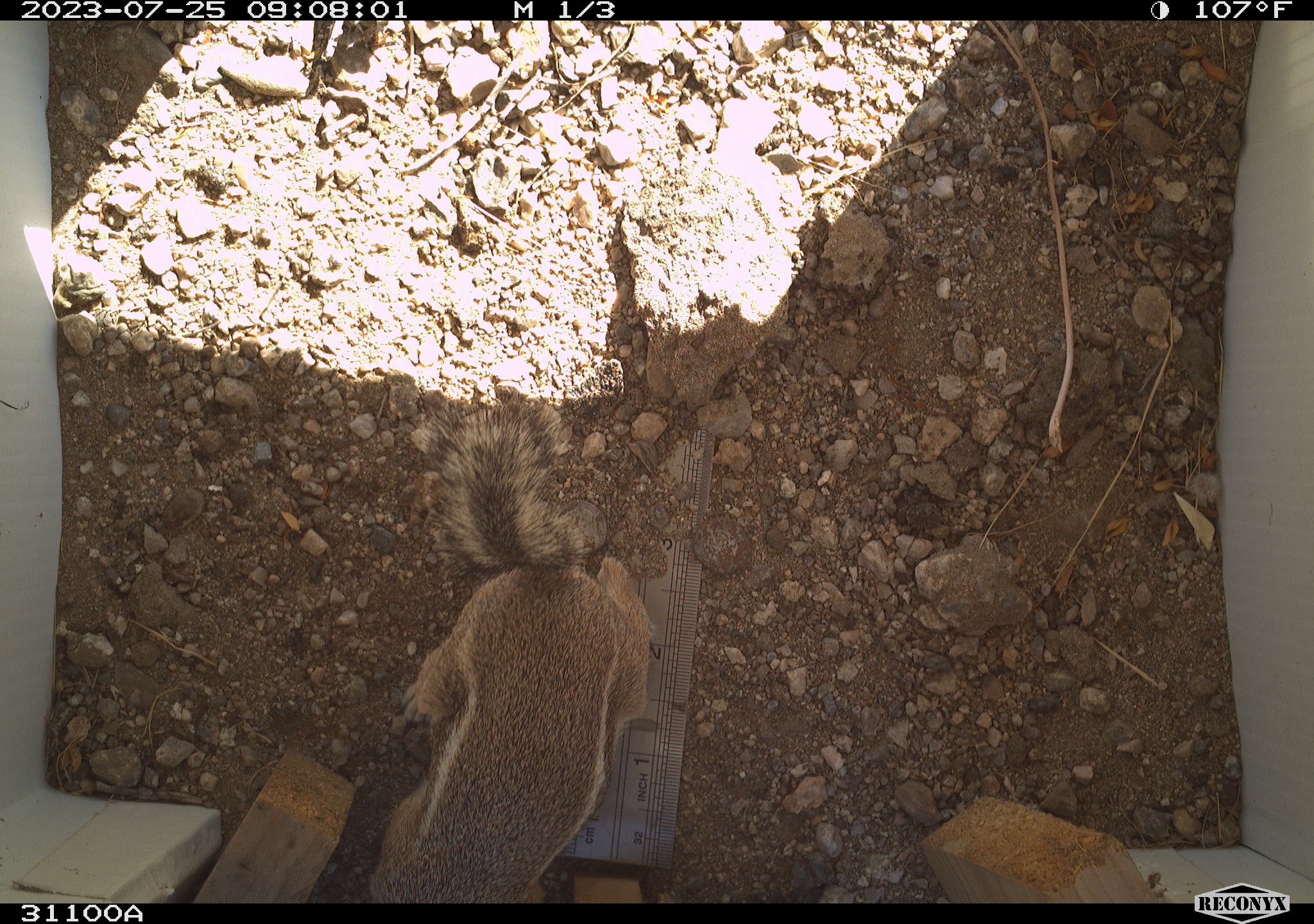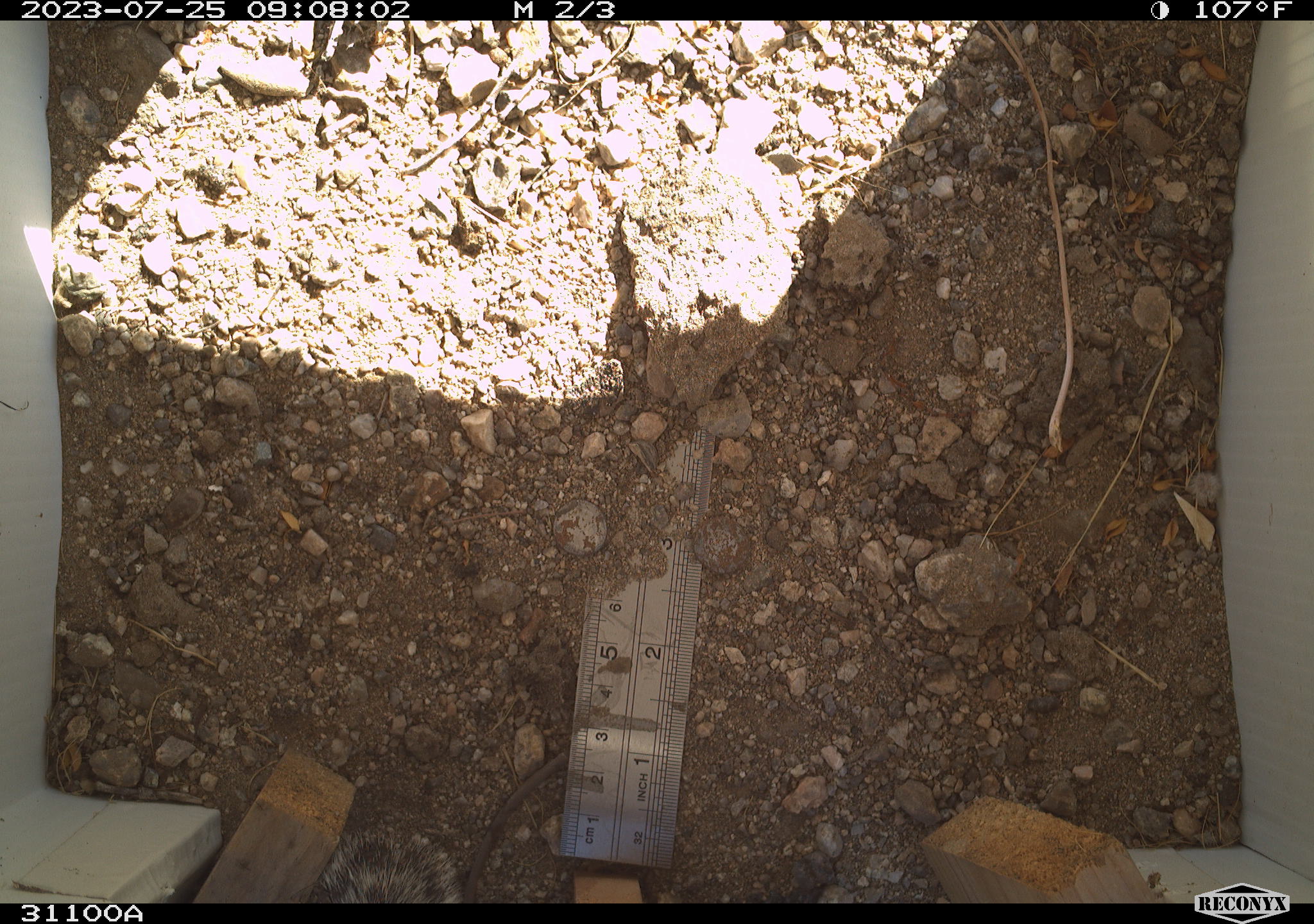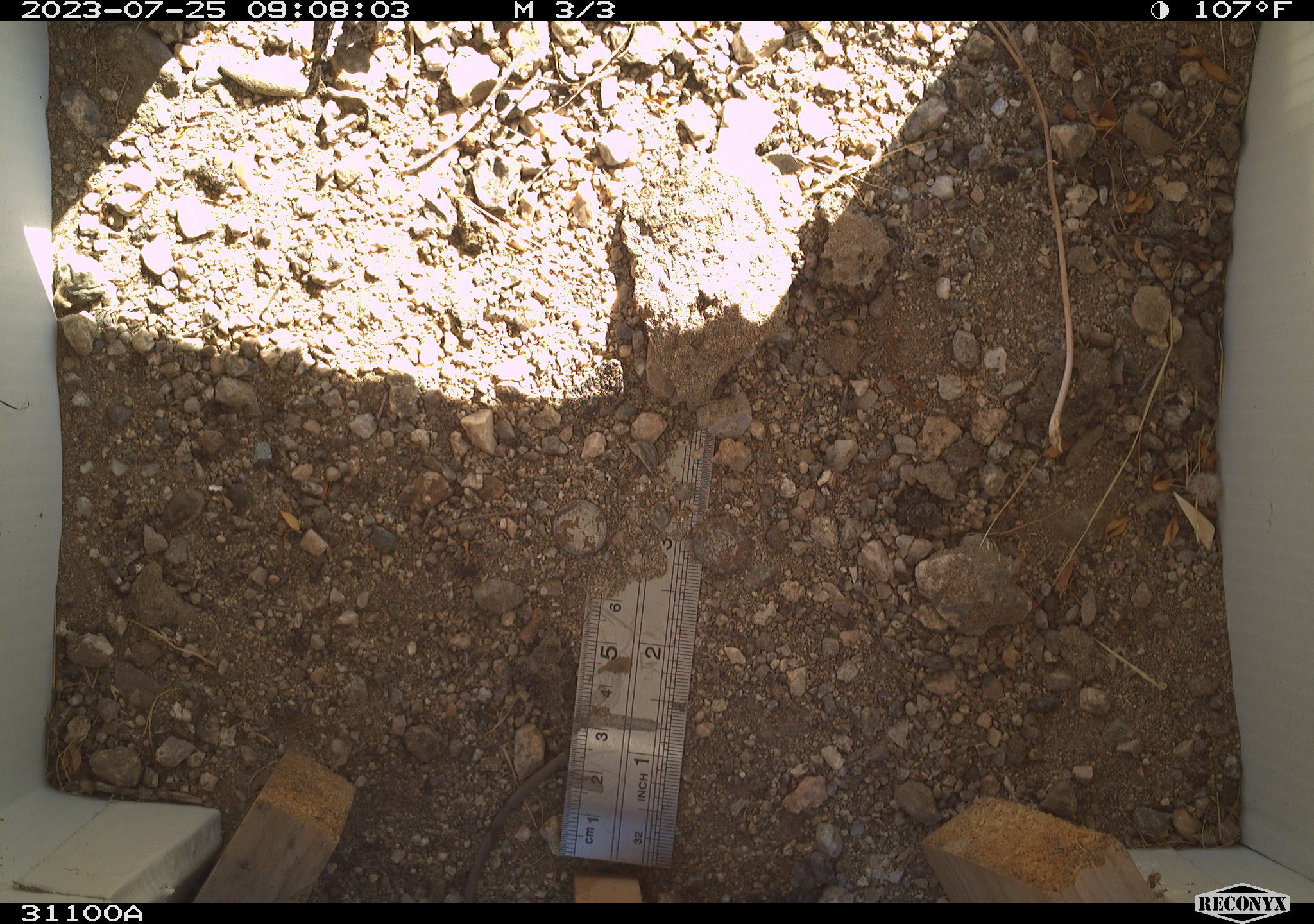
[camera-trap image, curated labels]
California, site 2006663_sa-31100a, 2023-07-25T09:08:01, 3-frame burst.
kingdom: Animalia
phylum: Chordata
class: Mammalia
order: Rodentia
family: Sciuridae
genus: Ammospermophilus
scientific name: Ammospermophilus leucurus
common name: white-tailed antelope squirrel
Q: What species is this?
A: White-tailed antelope squirrel (Ammospermophilus leucurus).